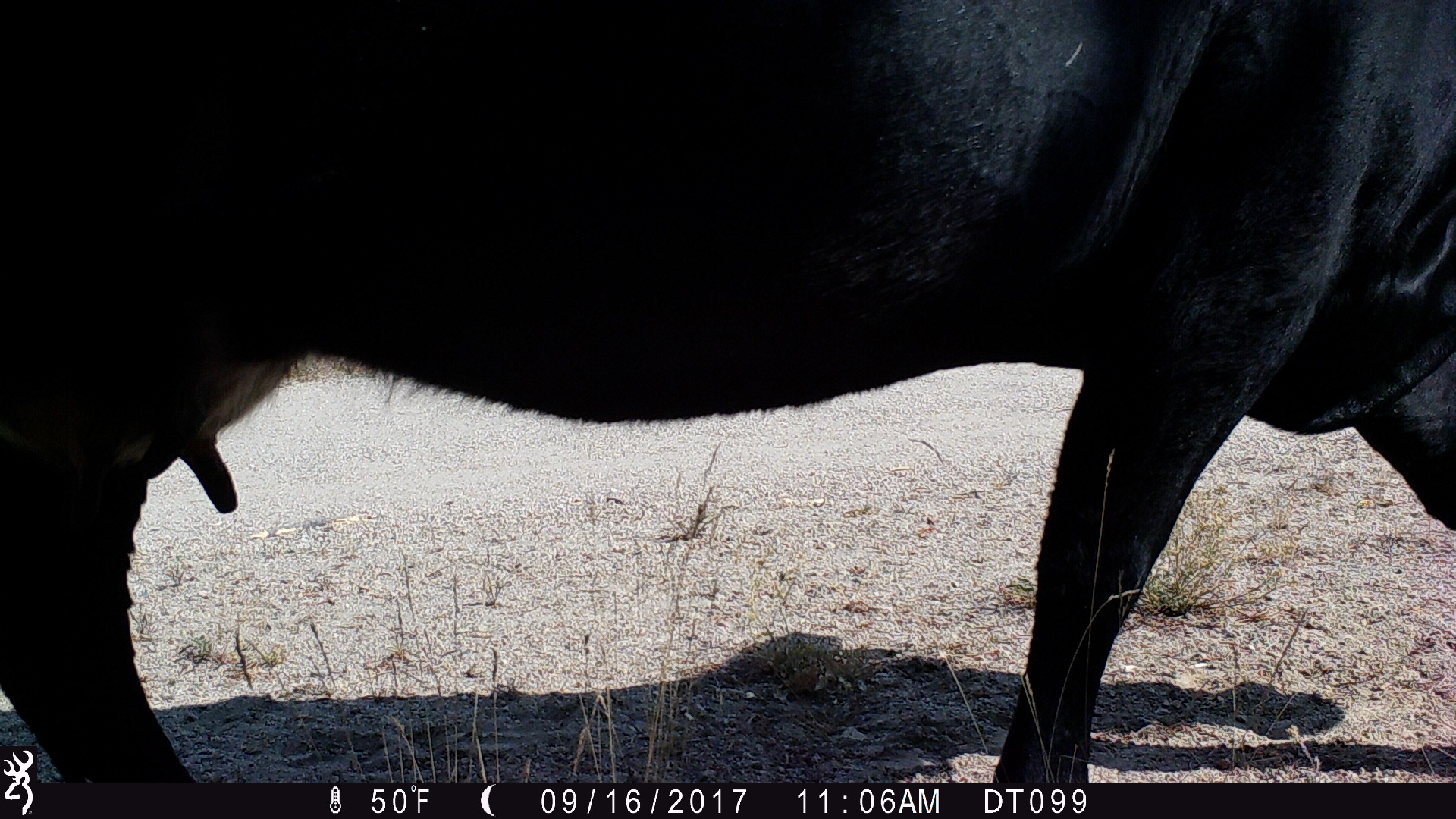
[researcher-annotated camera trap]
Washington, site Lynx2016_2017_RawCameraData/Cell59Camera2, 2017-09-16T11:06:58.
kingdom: Animalia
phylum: Chordata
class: Mammalia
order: Artiodactyla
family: Bovidae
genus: Bos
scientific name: Bos taurus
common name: domestic cattle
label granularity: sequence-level